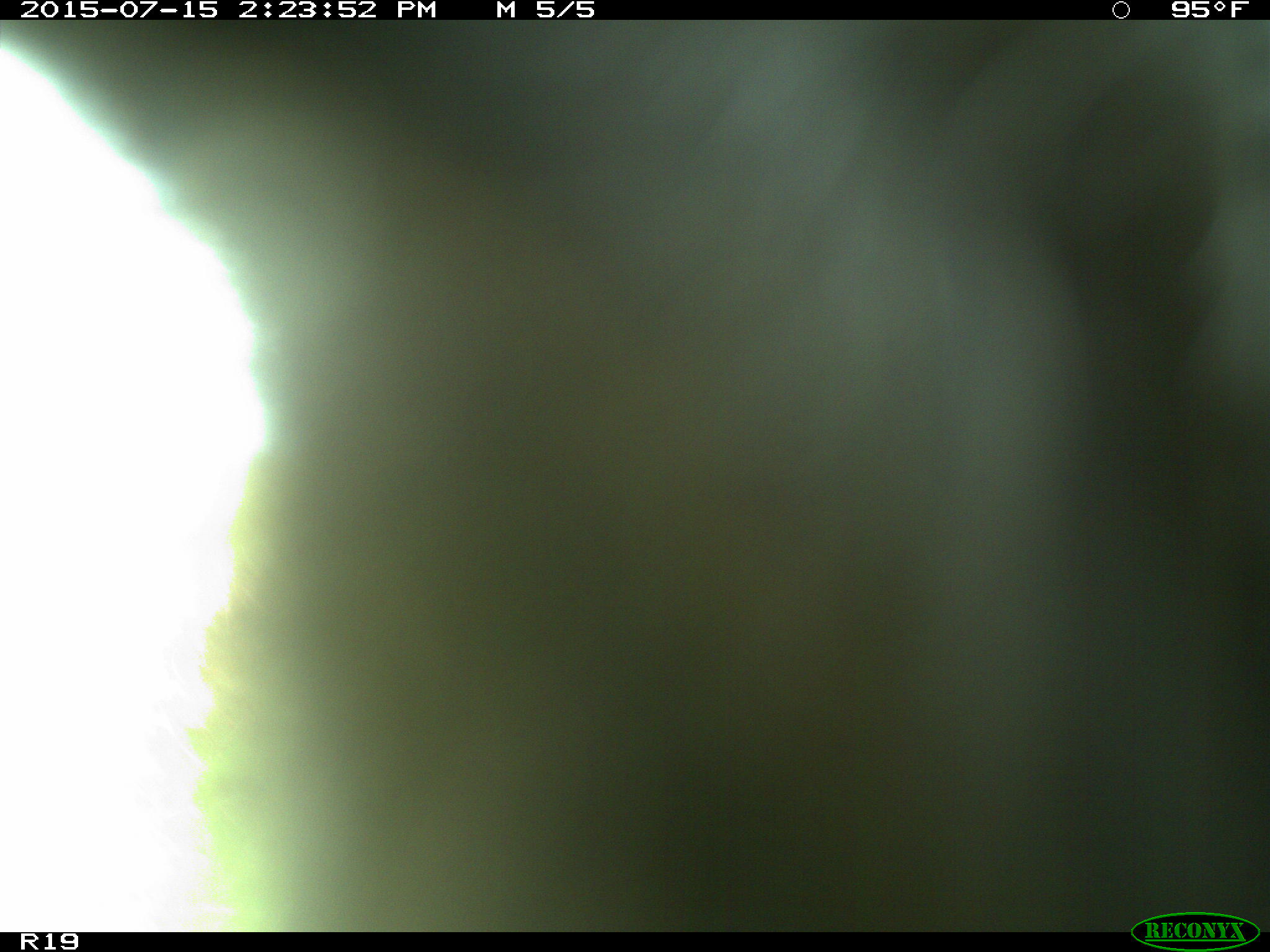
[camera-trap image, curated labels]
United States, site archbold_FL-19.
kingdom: Animalia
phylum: Chordata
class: Mammalia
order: Artiodactyla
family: Bovidae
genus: Bos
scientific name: Bos taurus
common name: domestic cow